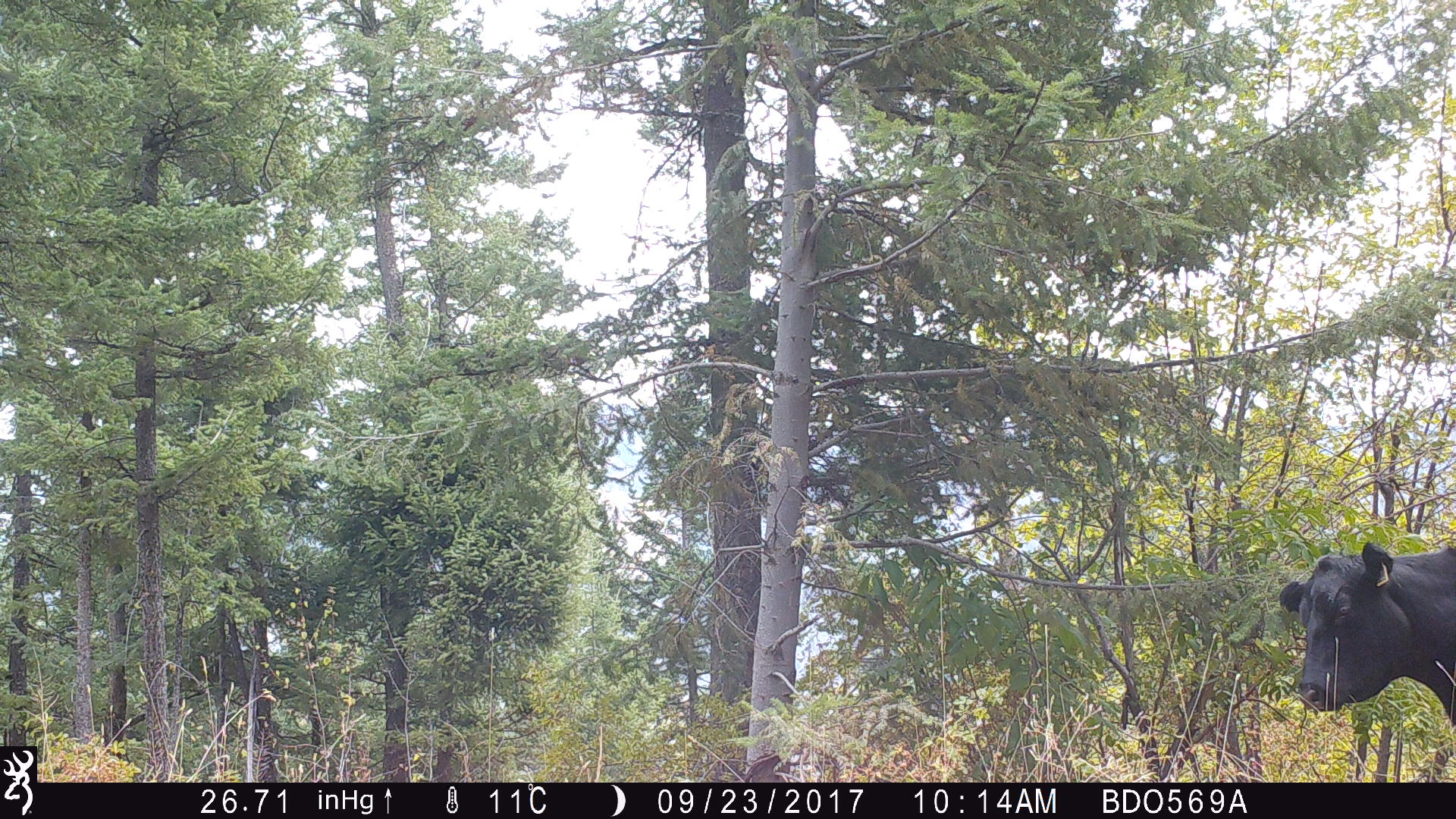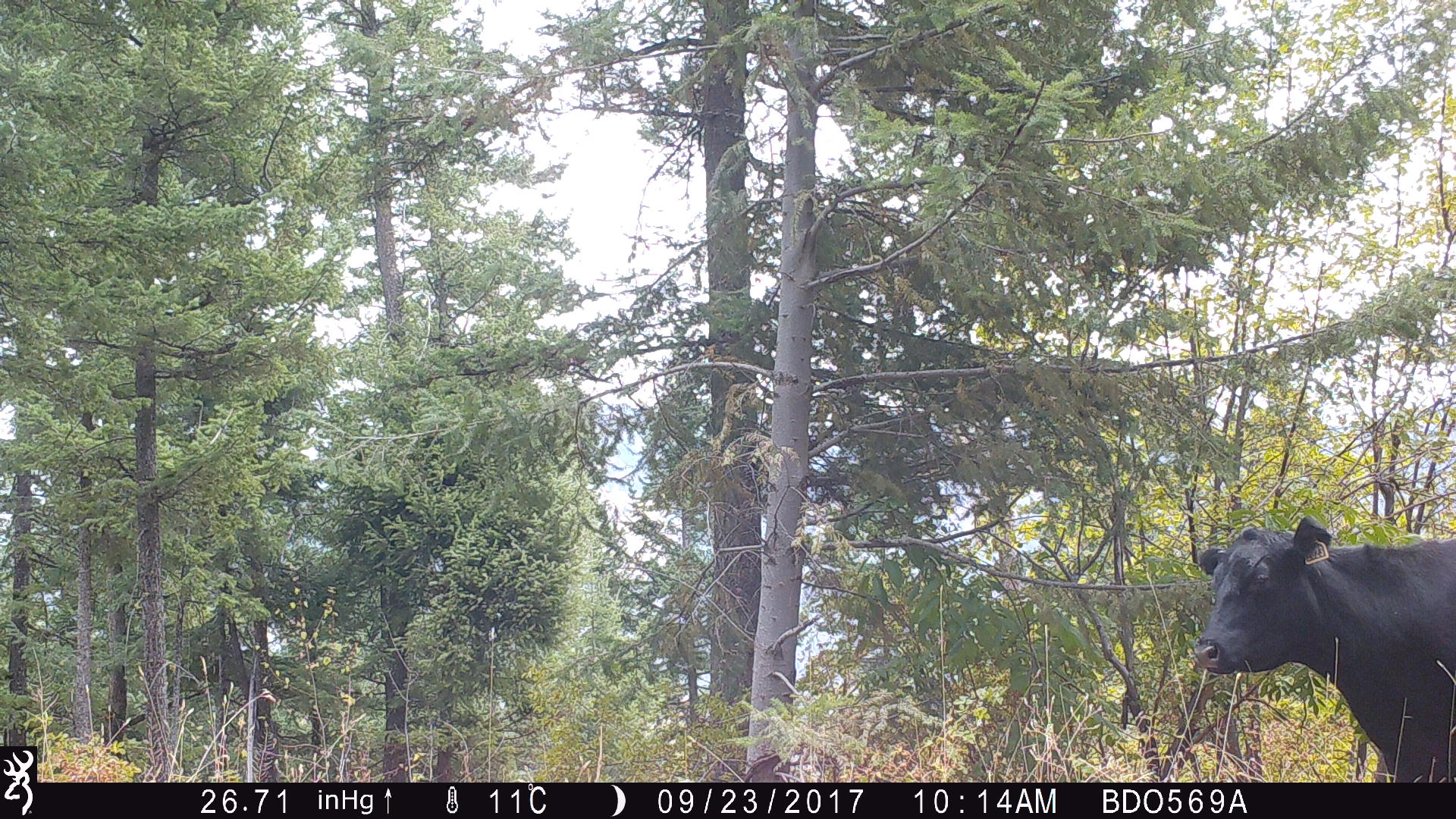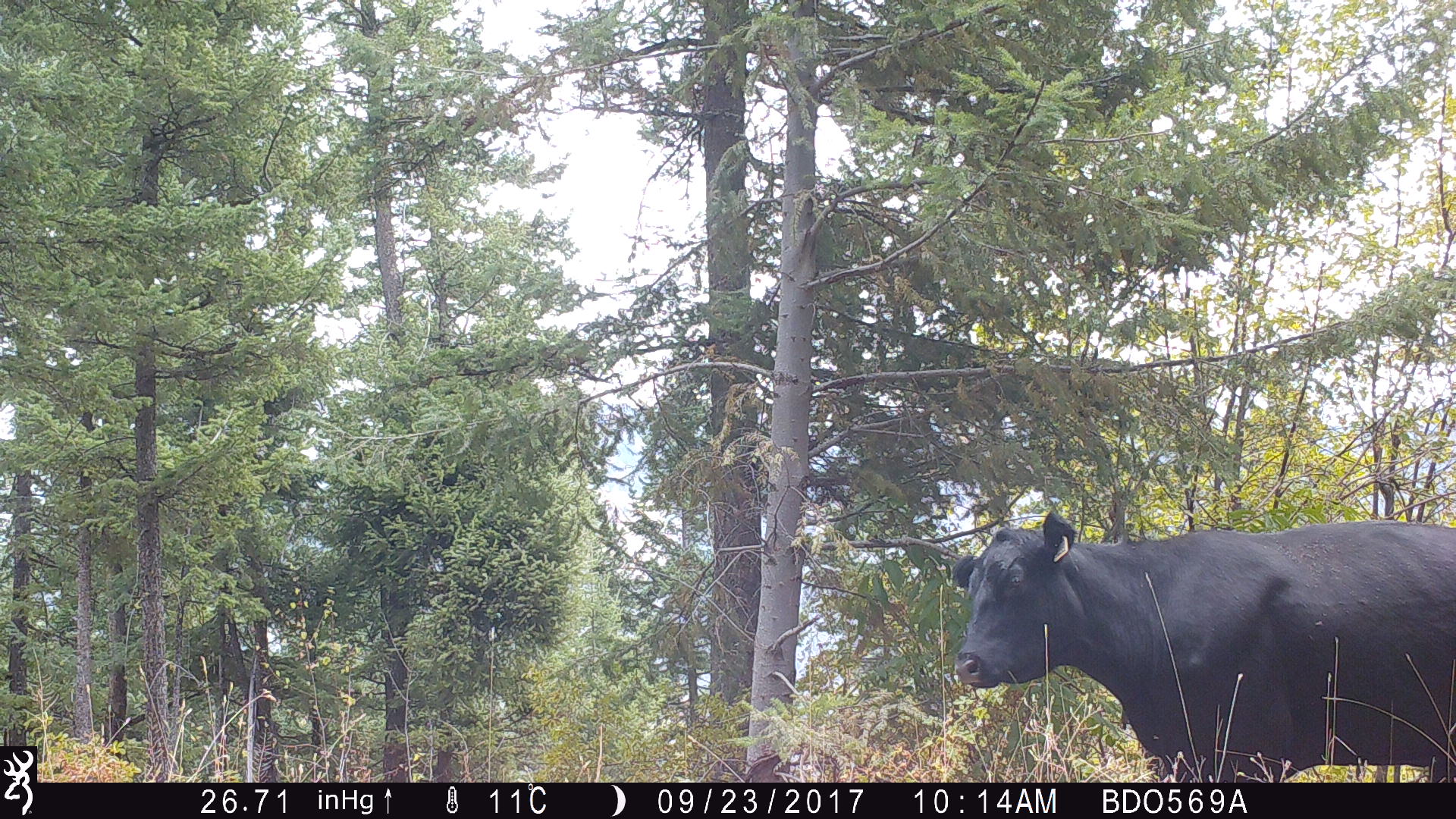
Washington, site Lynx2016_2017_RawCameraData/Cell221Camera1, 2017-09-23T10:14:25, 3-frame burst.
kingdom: Animalia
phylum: Chordata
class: Mammalia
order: Artiodactyla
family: Bovidae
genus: Bos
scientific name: Bos taurus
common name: domestic cattle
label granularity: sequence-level